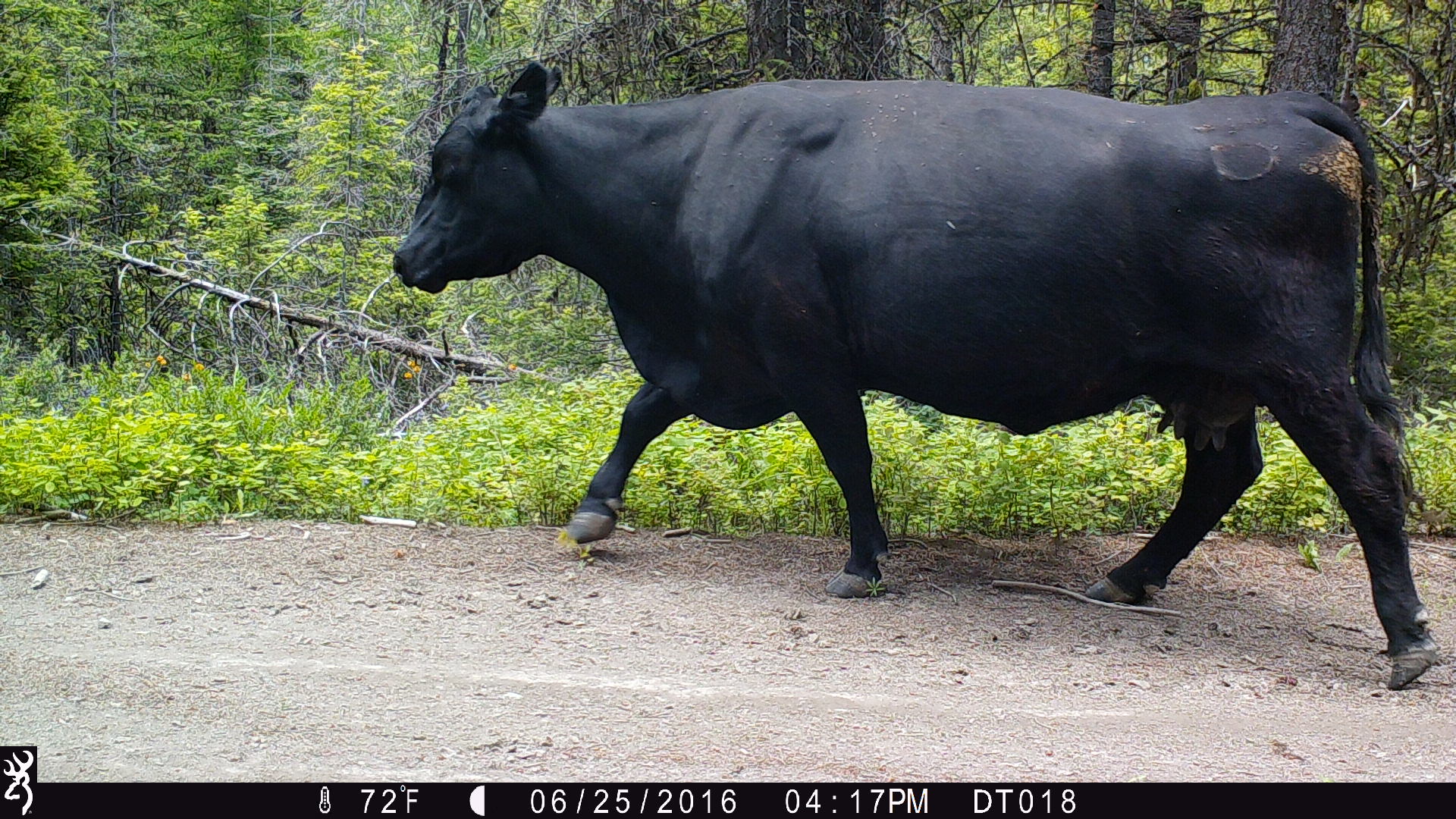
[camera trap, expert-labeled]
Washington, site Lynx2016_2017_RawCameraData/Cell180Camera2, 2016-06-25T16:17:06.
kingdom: Animalia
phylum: Chordata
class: Mammalia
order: Artiodactyla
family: Bovidae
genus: Bos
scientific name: Bos taurus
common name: domestic cattle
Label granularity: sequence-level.